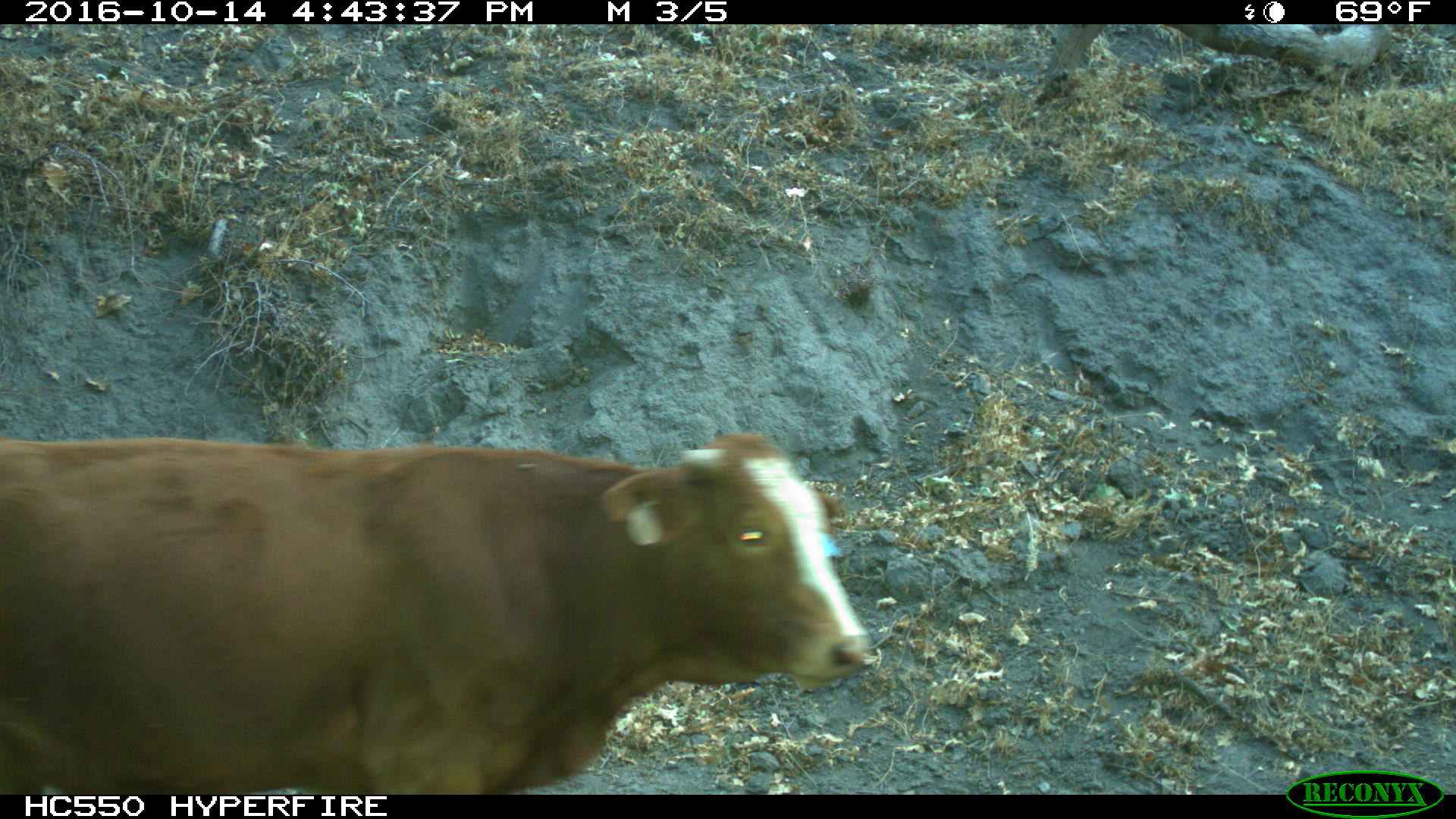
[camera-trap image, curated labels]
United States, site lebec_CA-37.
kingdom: Animalia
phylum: Chordata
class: Mammalia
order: Artiodactyla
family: Bovidae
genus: Bos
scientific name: Bos taurus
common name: domestic cow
Bos taurus (domestic cow).